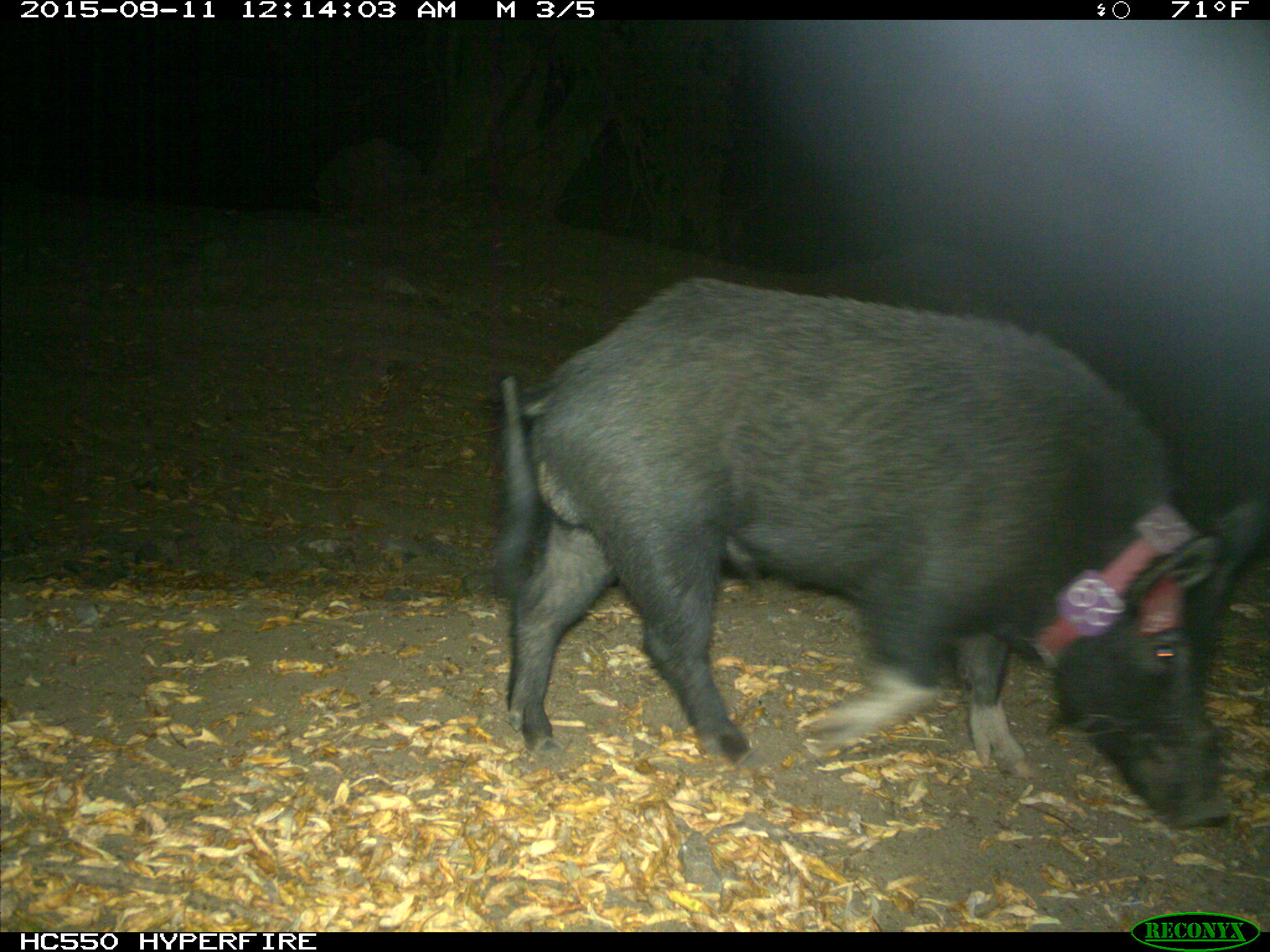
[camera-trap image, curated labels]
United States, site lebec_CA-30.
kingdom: Animalia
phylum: Chordata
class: Mammalia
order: Artiodactyla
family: Suidae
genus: Sus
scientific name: Sus scrofa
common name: wild boar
Sus scrofa (wild boar).